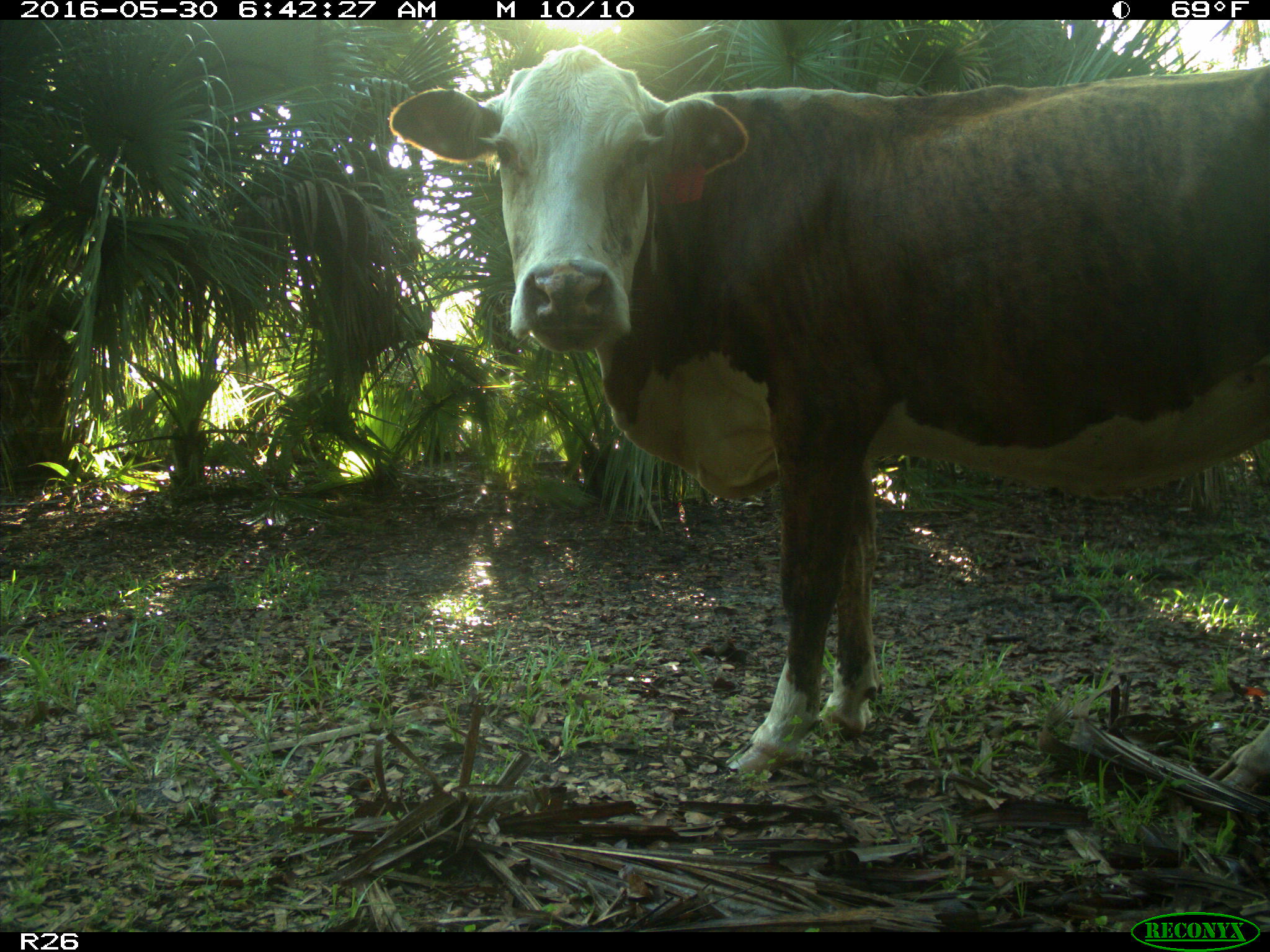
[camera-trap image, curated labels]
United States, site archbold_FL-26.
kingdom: Animalia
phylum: Chordata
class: Mammalia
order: Artiodactyla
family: Bovidae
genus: Bos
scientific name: Bos taurus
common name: domestic cow